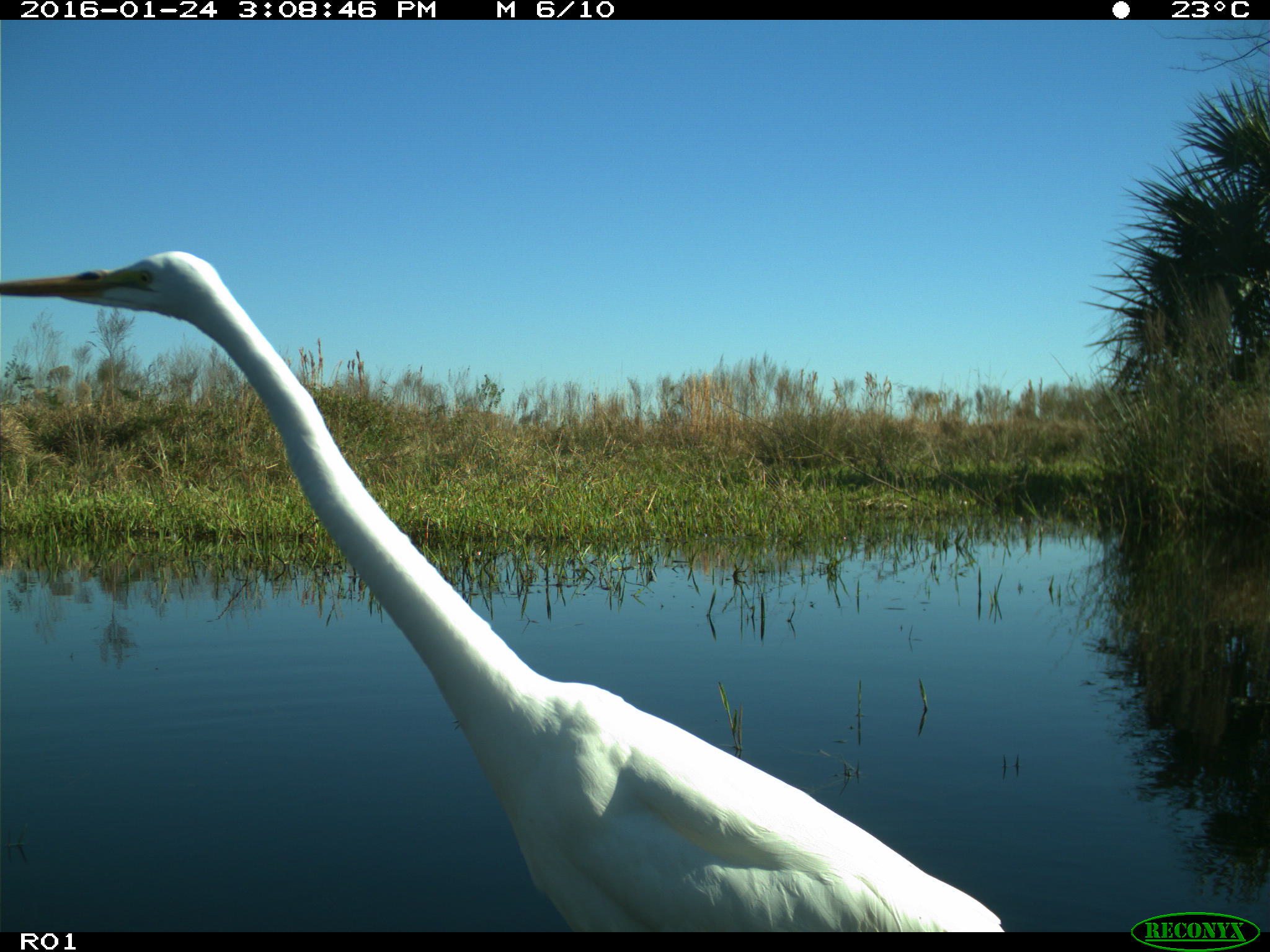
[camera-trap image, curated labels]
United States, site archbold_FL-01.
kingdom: Animalia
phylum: Chordata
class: Aves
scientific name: Aves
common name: birds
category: unidentified bird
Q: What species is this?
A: Unidentified bird (birds) (Aves).